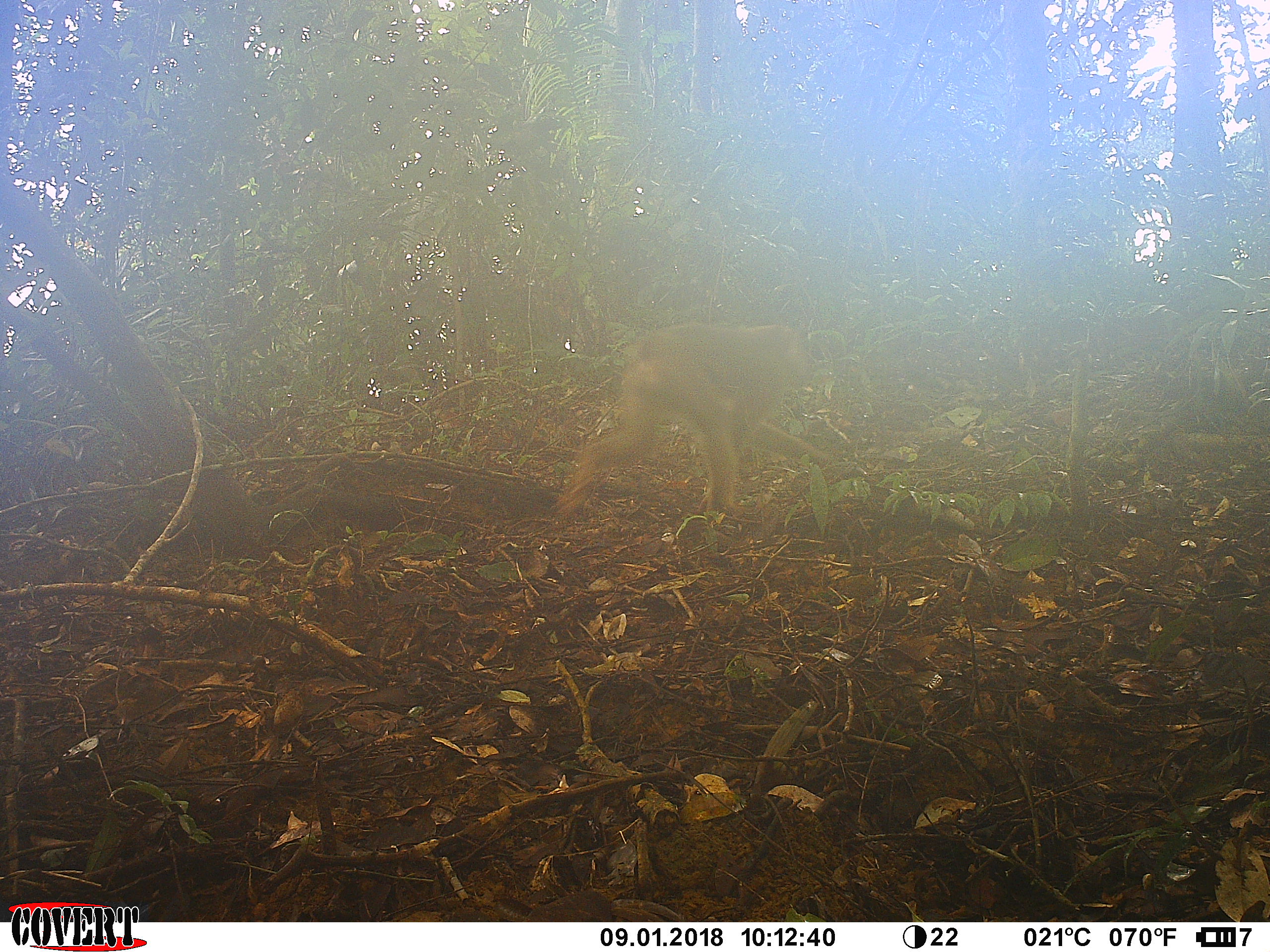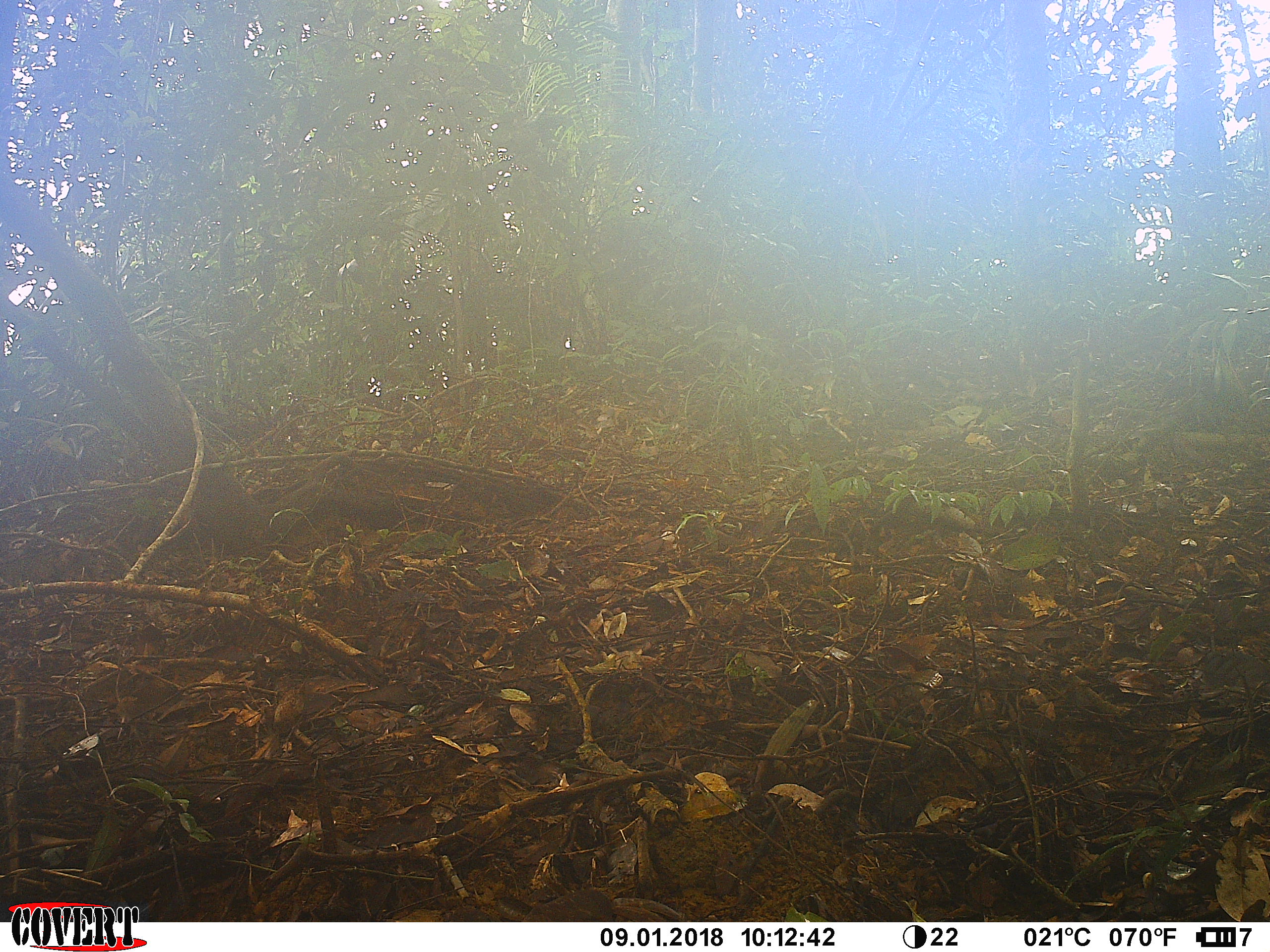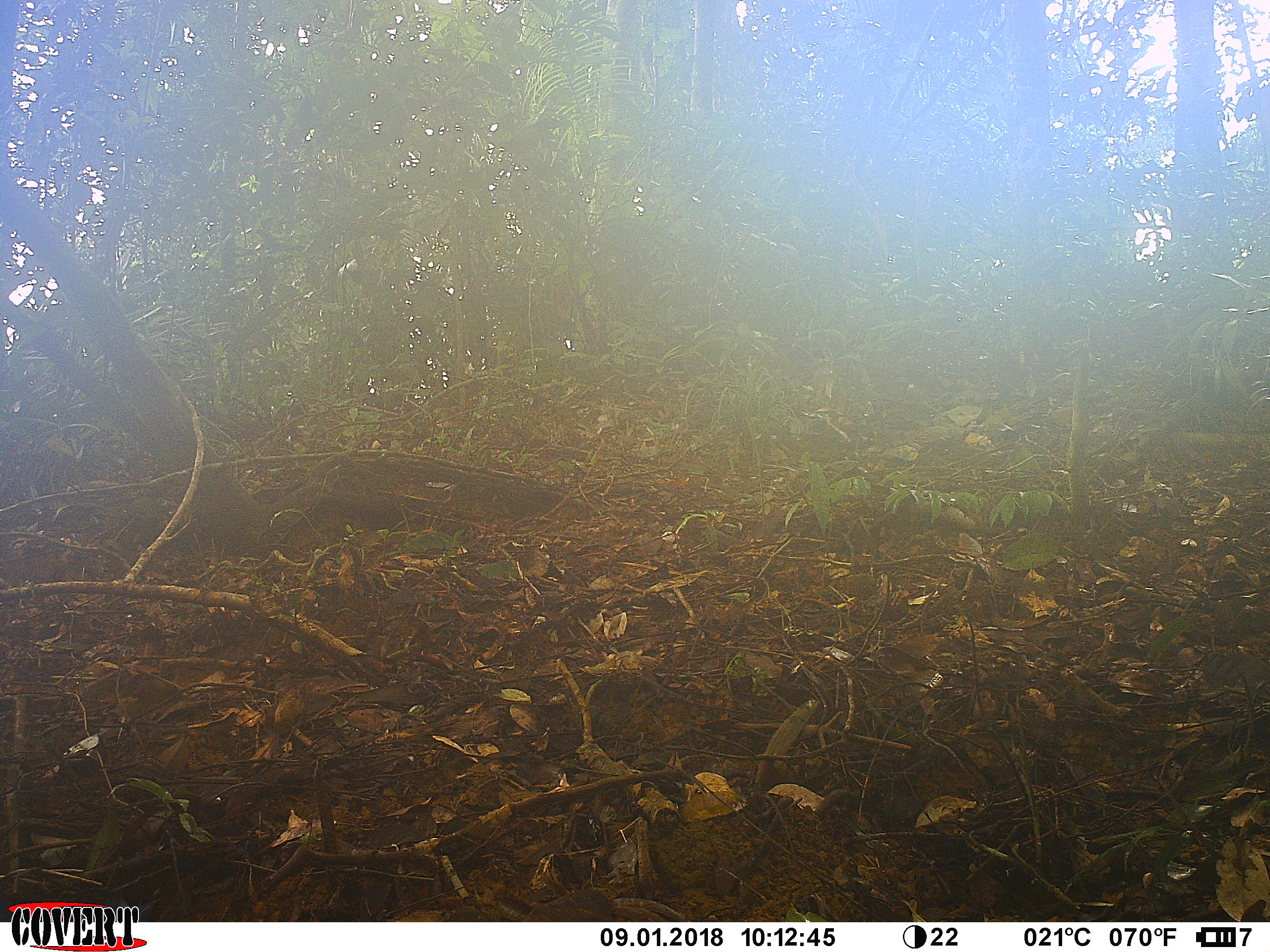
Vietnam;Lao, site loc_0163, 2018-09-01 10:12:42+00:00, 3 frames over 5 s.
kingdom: Animalia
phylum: Chordata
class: Mammalia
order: Primates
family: Cercopithecidae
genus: Macaca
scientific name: Macaca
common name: macaque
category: unidentified macaque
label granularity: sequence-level